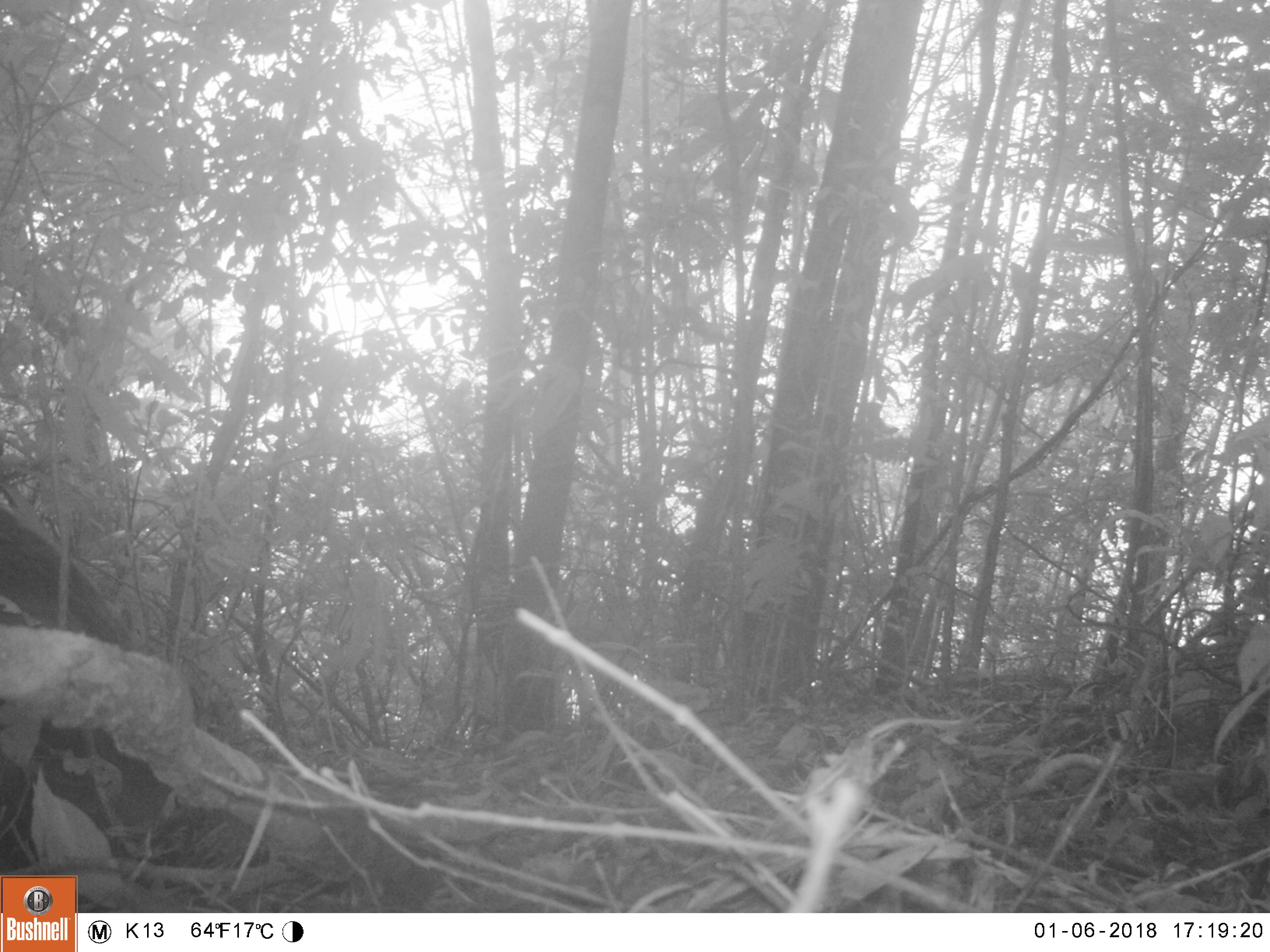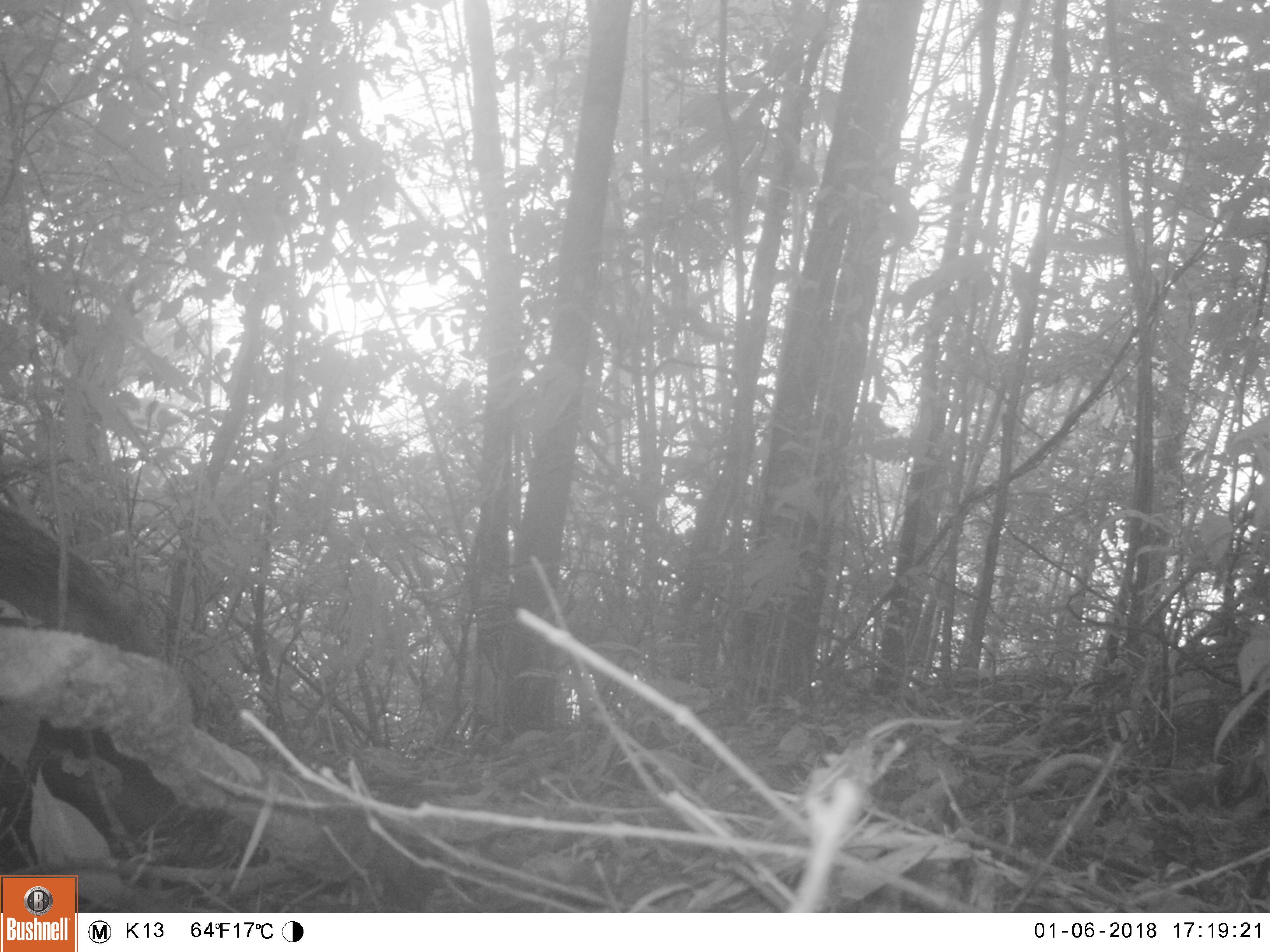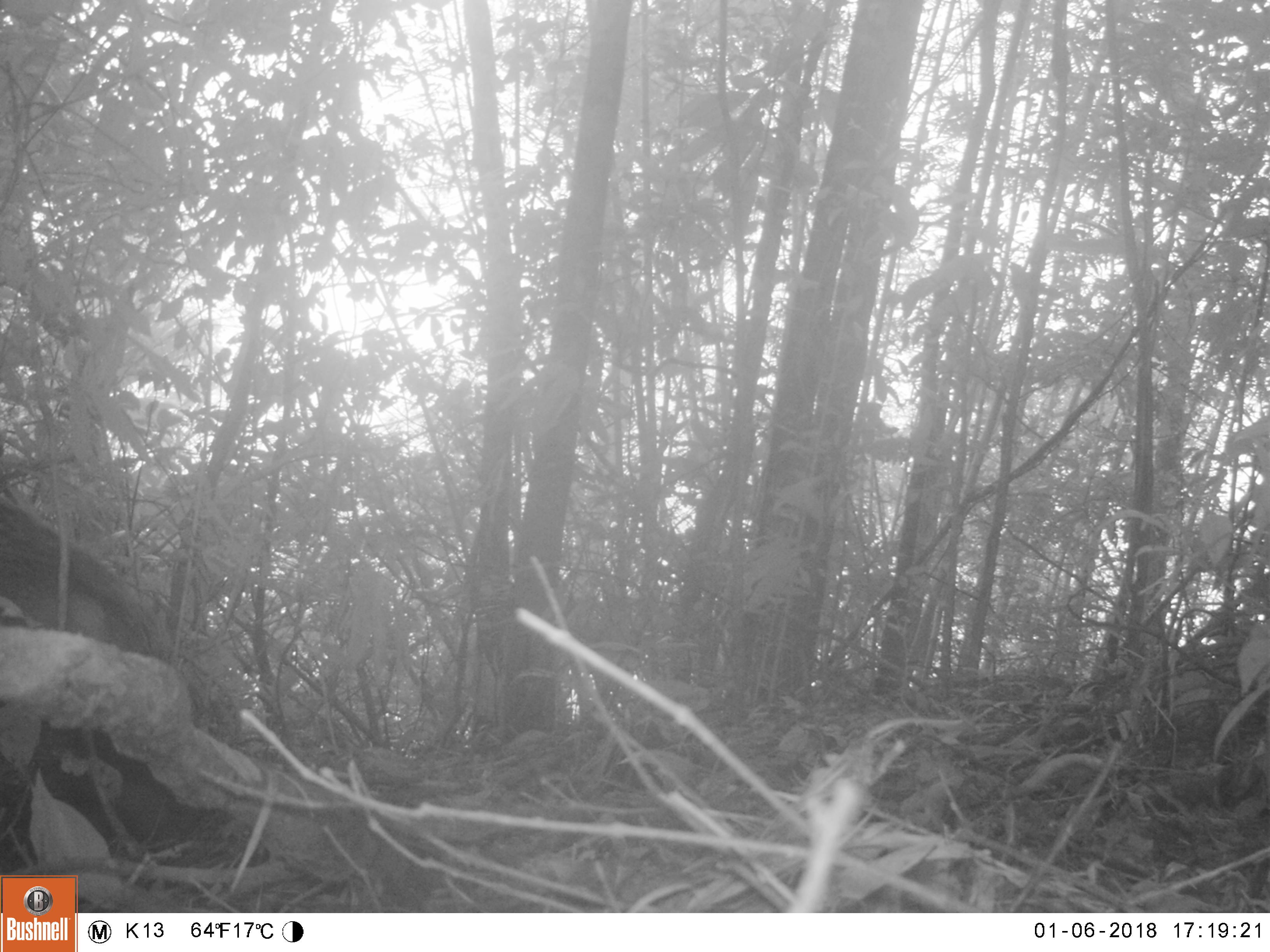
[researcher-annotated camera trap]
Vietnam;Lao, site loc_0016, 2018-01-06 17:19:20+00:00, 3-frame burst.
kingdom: Animalia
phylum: Chordata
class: Mammalia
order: Artiodactyla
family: Suidae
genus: Sus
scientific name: Sus scrofa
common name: eurasian wild pig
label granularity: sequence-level